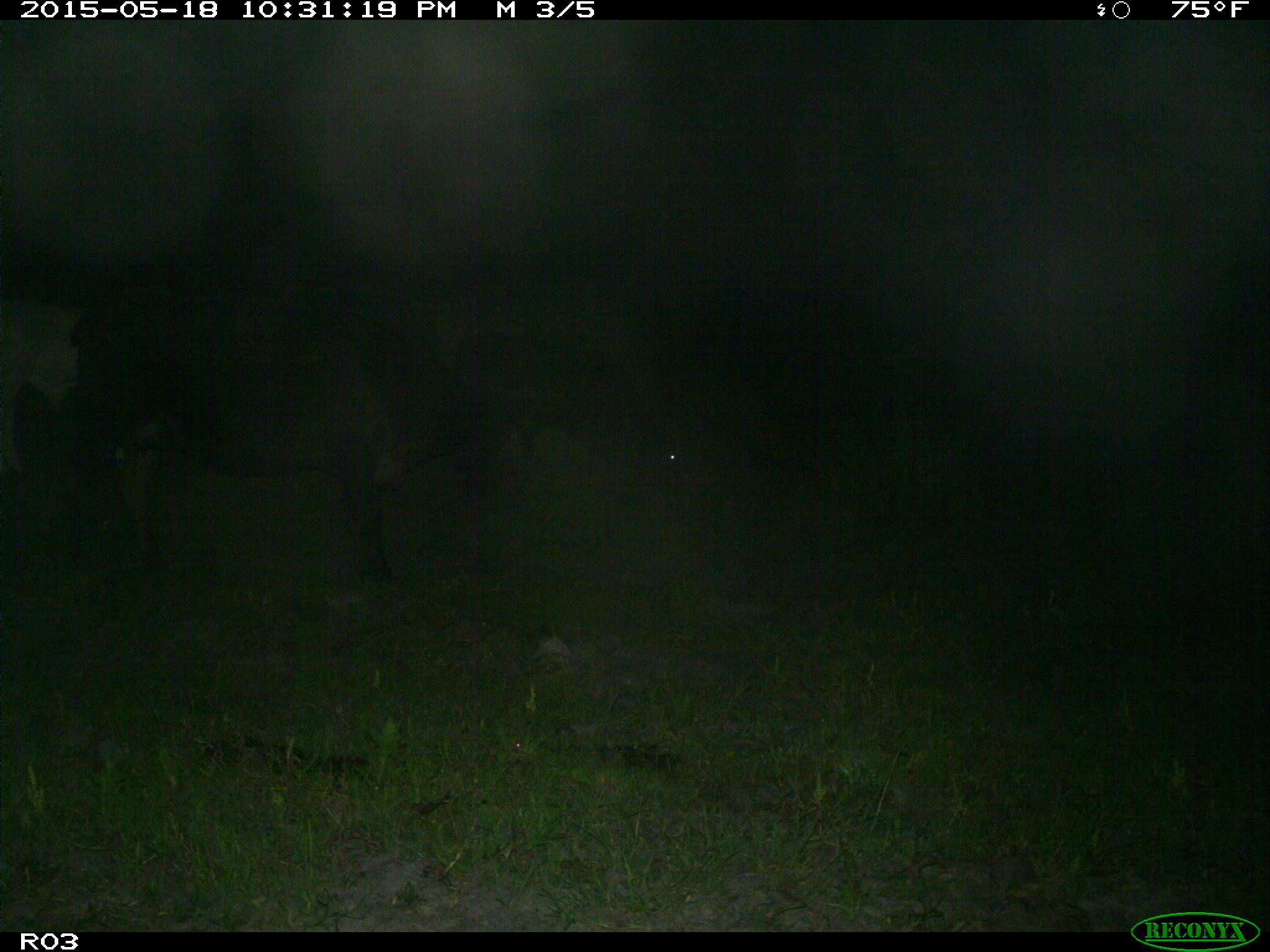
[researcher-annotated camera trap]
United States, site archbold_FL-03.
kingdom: Animalia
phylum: Chordata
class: Mammalia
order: Artiodactyla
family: Bovidae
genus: Bos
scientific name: Bos taurus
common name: domestic cow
Bos taurus (domestic cow).